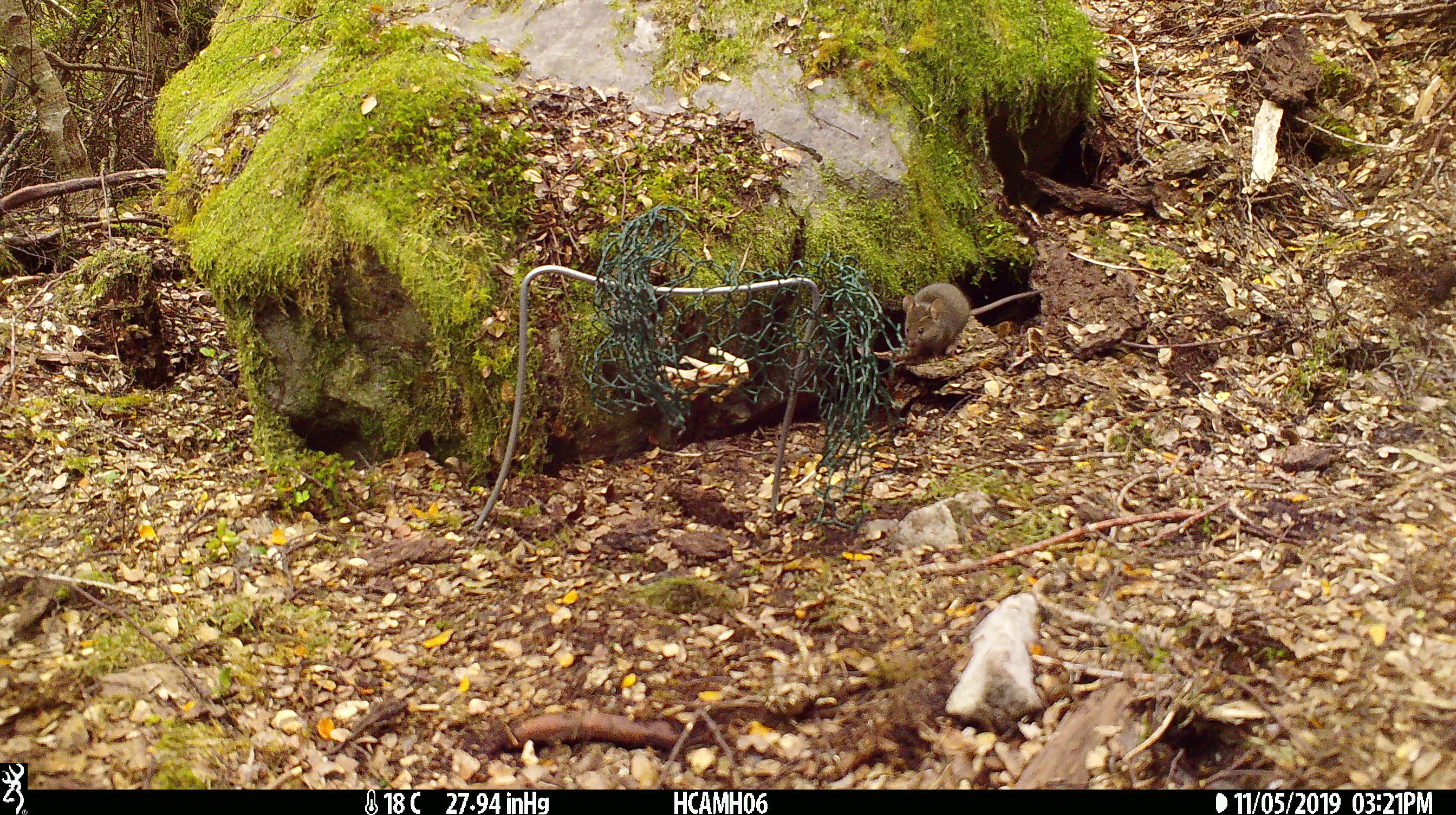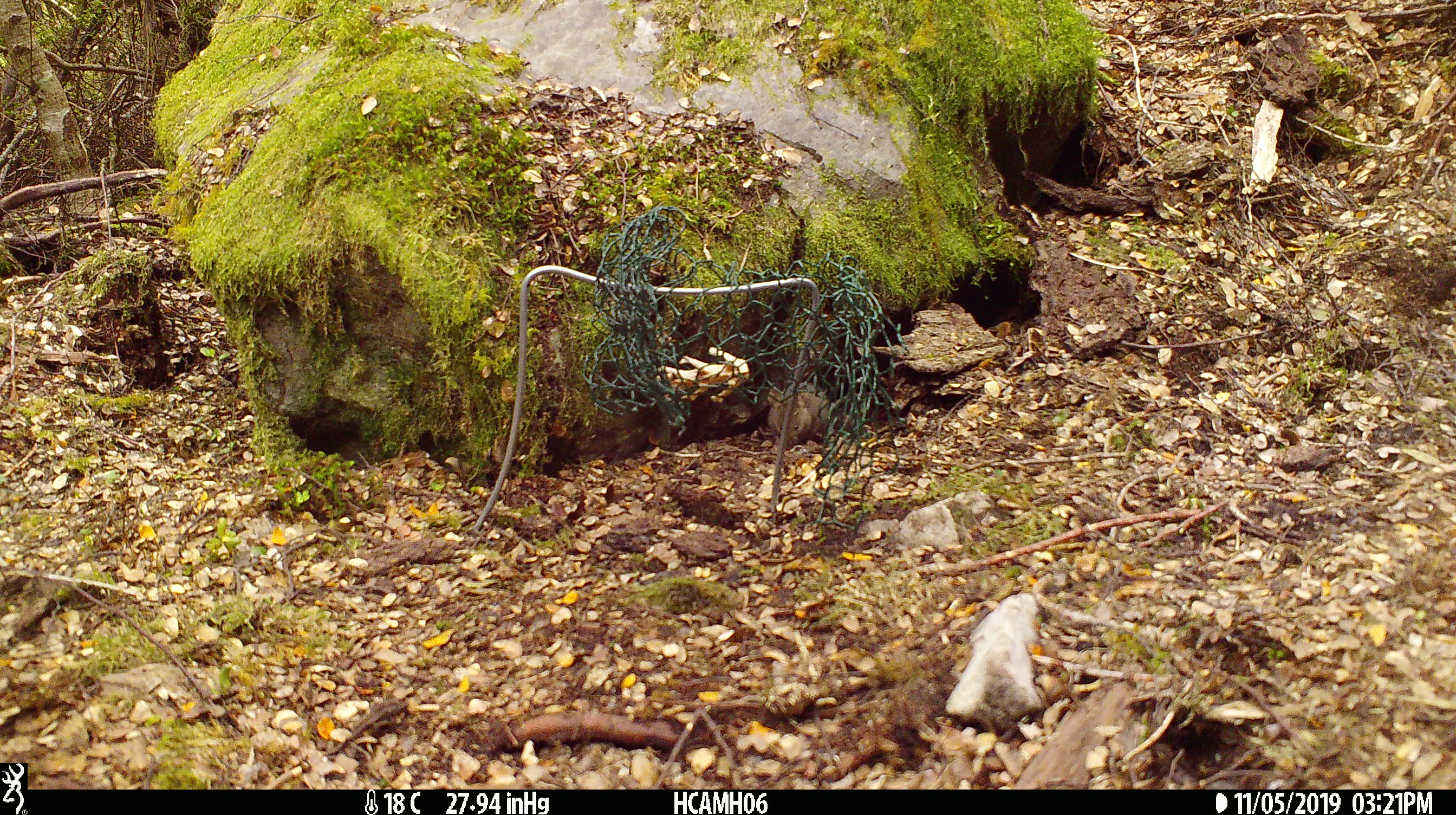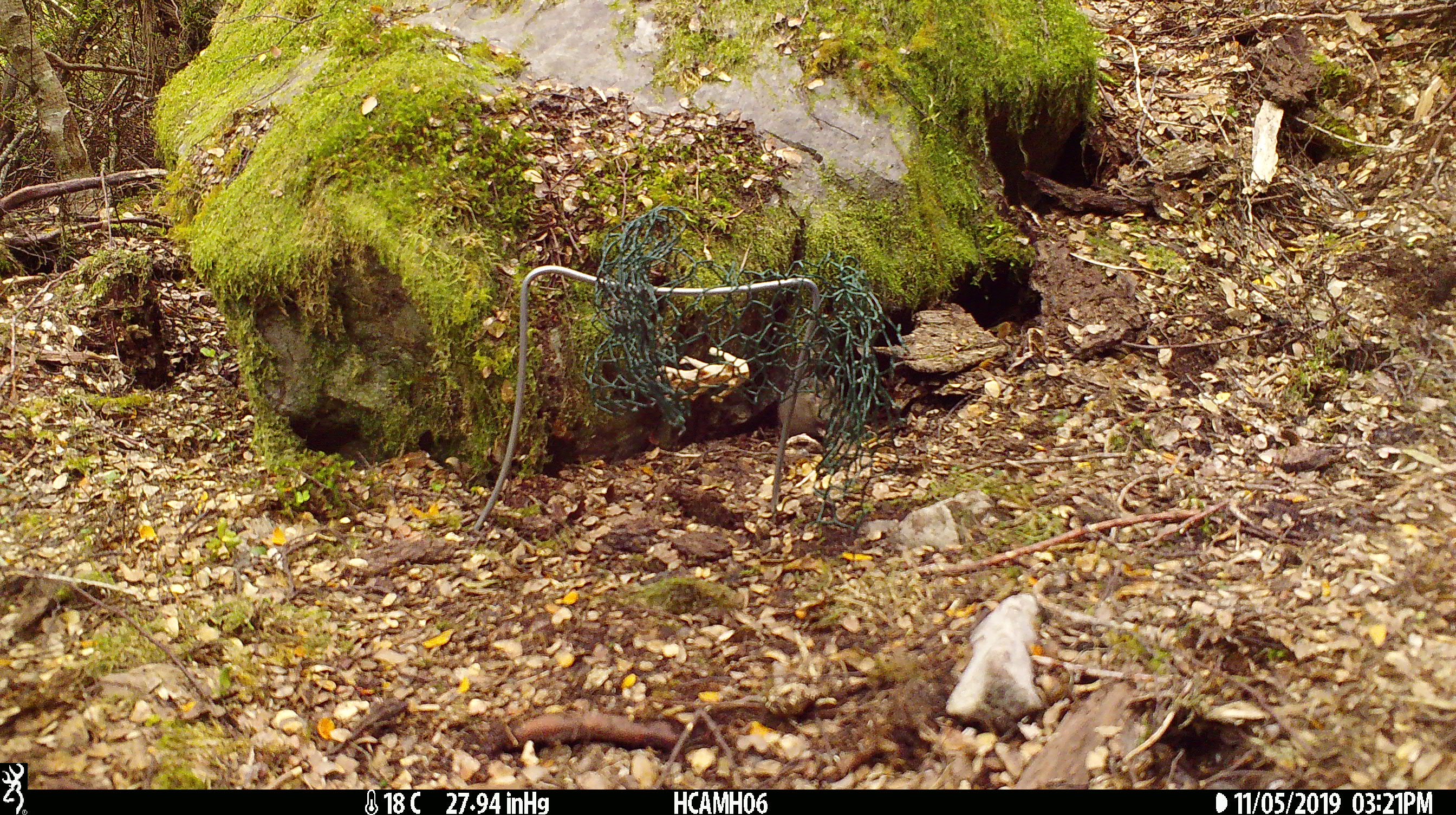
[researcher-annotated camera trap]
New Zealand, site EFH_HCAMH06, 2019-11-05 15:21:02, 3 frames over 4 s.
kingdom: Animalia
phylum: Chordata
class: Mammalia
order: Rodentia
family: Muridae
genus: Mus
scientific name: Mus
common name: mouse